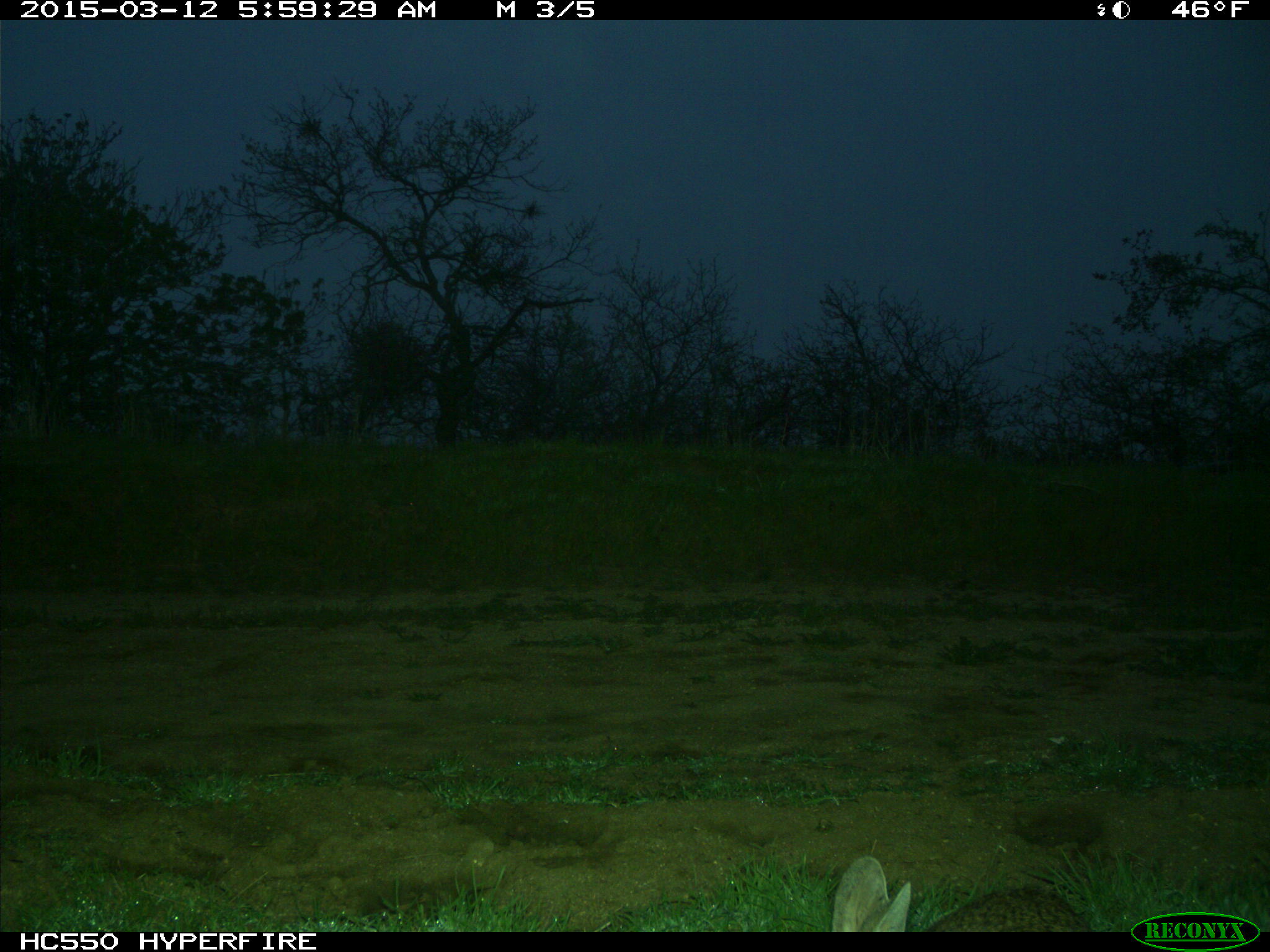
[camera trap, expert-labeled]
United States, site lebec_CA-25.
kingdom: Animalia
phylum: Chordata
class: Mammalia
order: Lagomorpha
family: Leporidae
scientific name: Leporidae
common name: rabbits and hares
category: unidentified rabbit